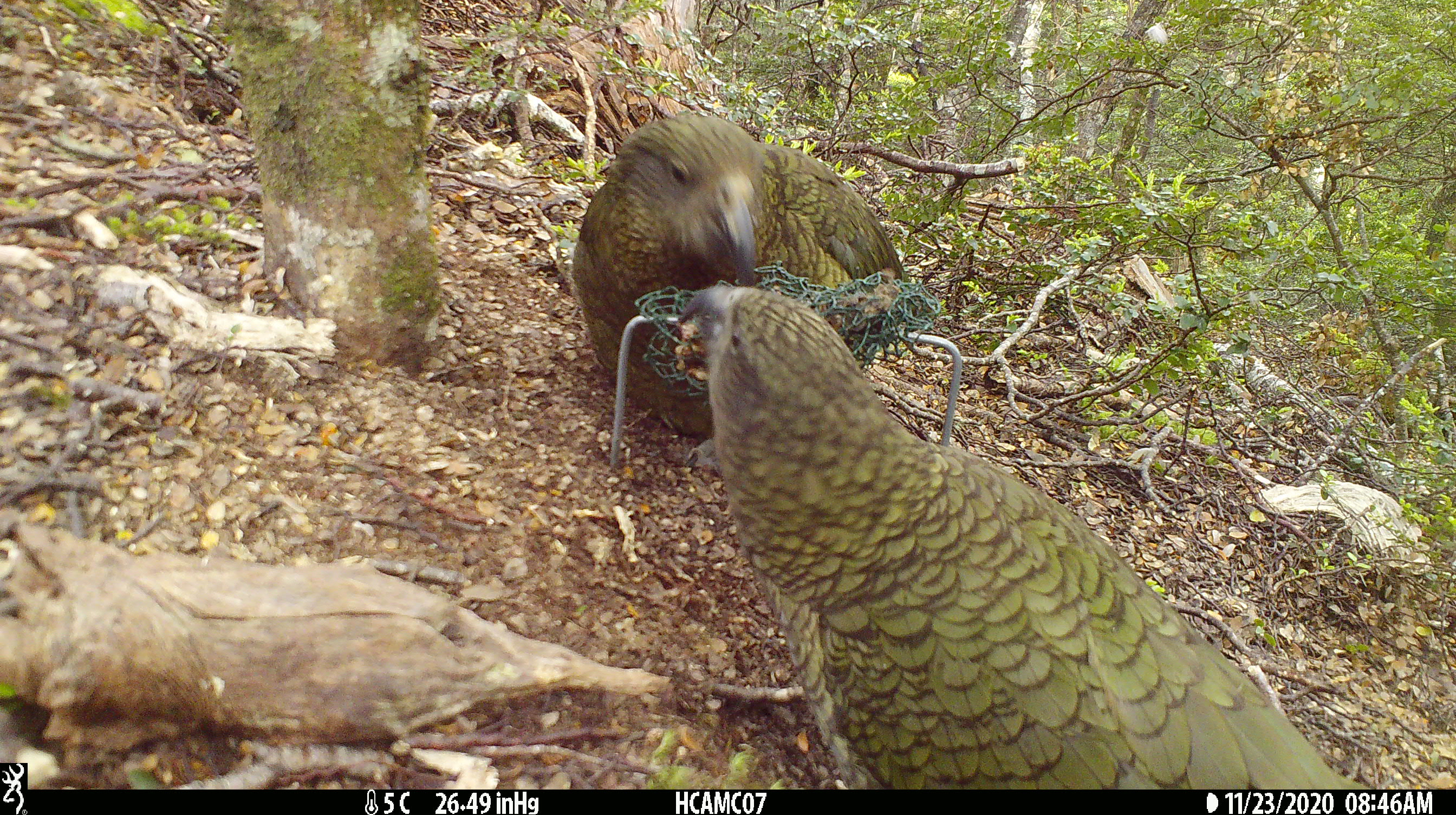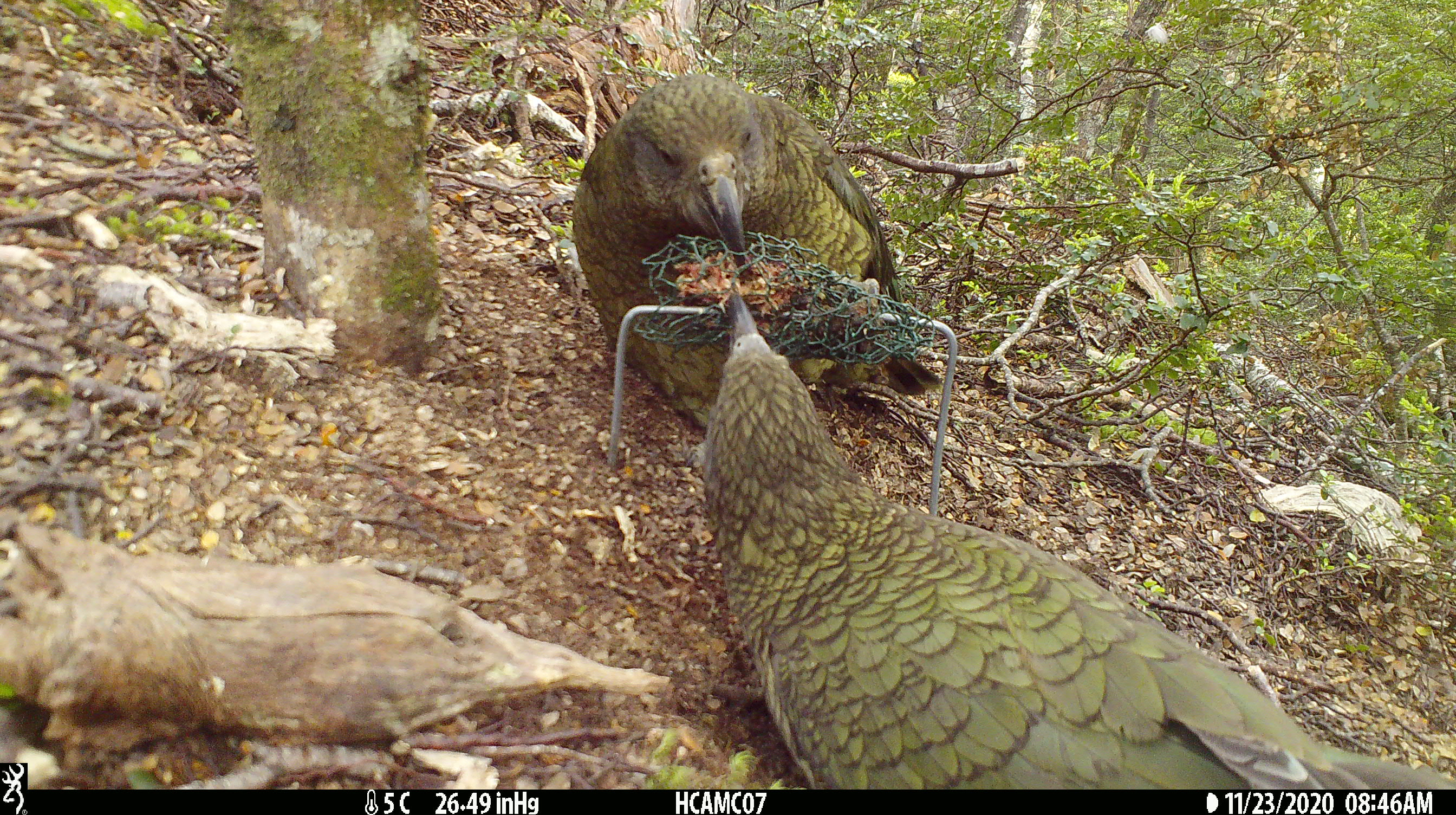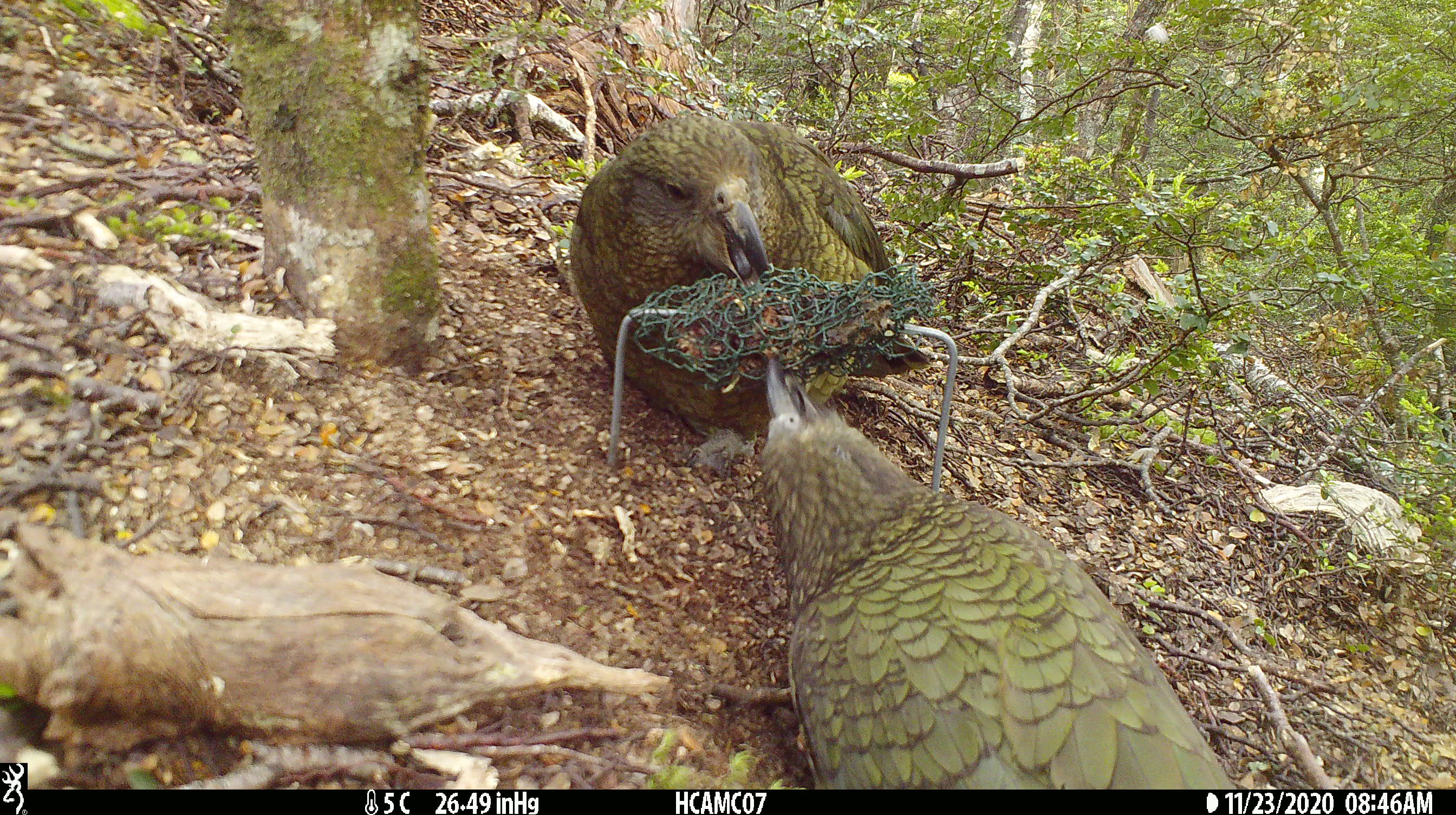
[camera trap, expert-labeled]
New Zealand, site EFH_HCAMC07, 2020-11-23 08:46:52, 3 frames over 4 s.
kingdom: Animalia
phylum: Chordata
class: Aves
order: Psittaciformes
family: Strigopidae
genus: Nestor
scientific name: Nestor notabilis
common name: kea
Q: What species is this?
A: Kea (Nestor notabilis).